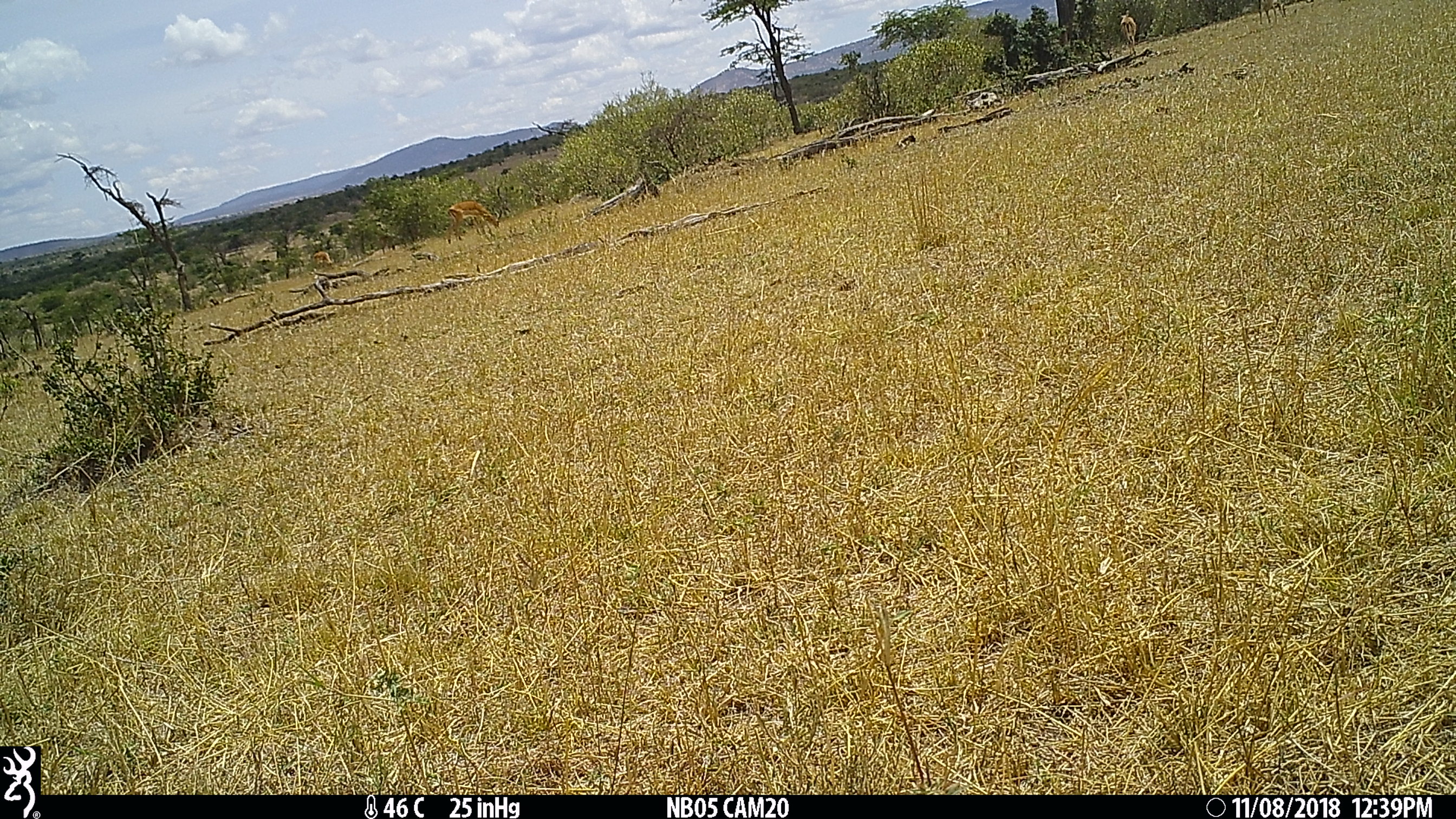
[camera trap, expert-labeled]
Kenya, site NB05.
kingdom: Animalia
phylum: Chordata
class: Mammalia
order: Artiodactyla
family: Bovidae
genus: Aepyceros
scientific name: Aepyceros melampus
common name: impala